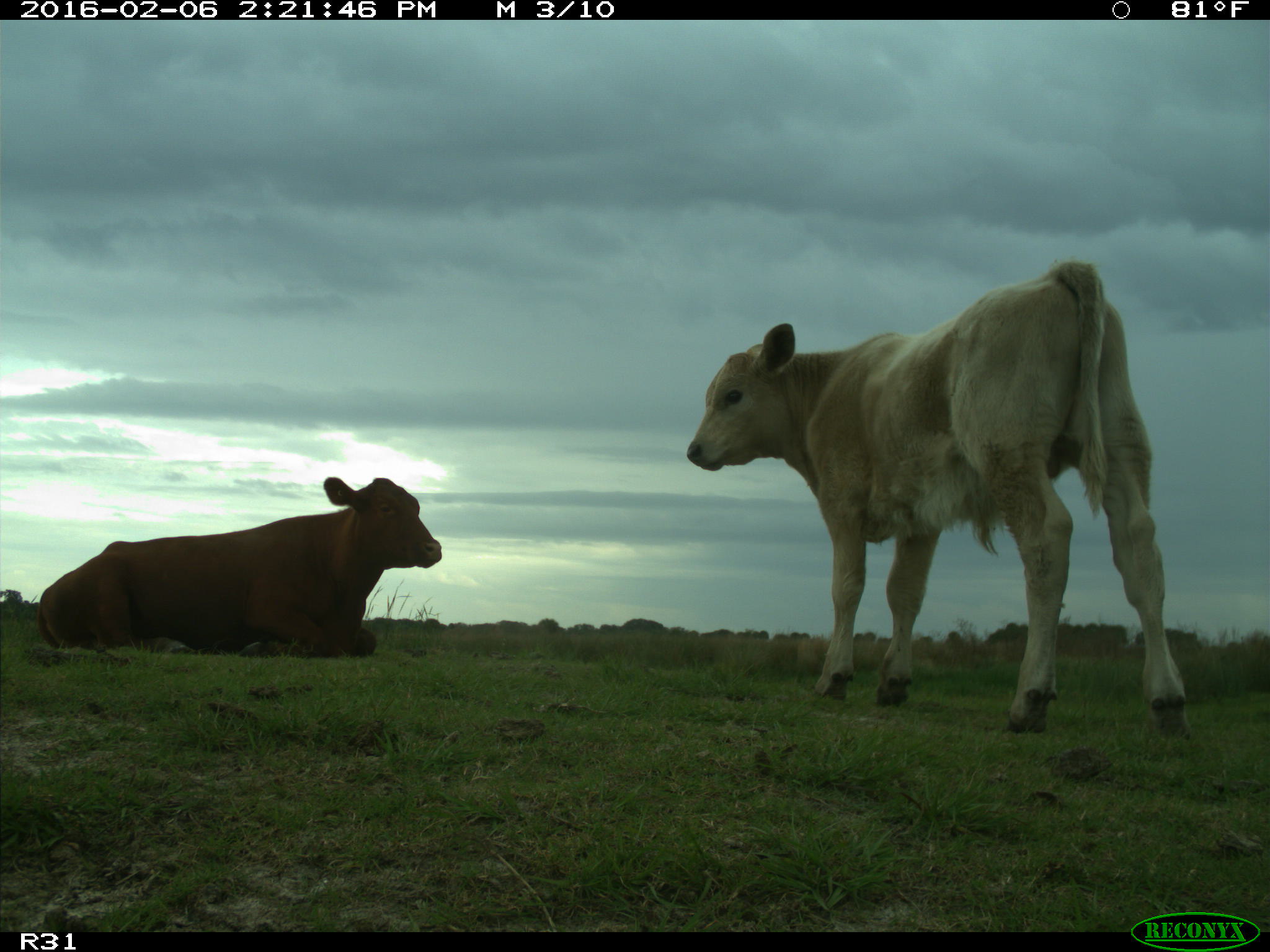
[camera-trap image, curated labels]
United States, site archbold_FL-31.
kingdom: Animalia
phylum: Chordata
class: Mammalia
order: Artiodactyla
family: Bovidae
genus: Bos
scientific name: Bos taurus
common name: domestic cow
Bos taurus (domestic cow).